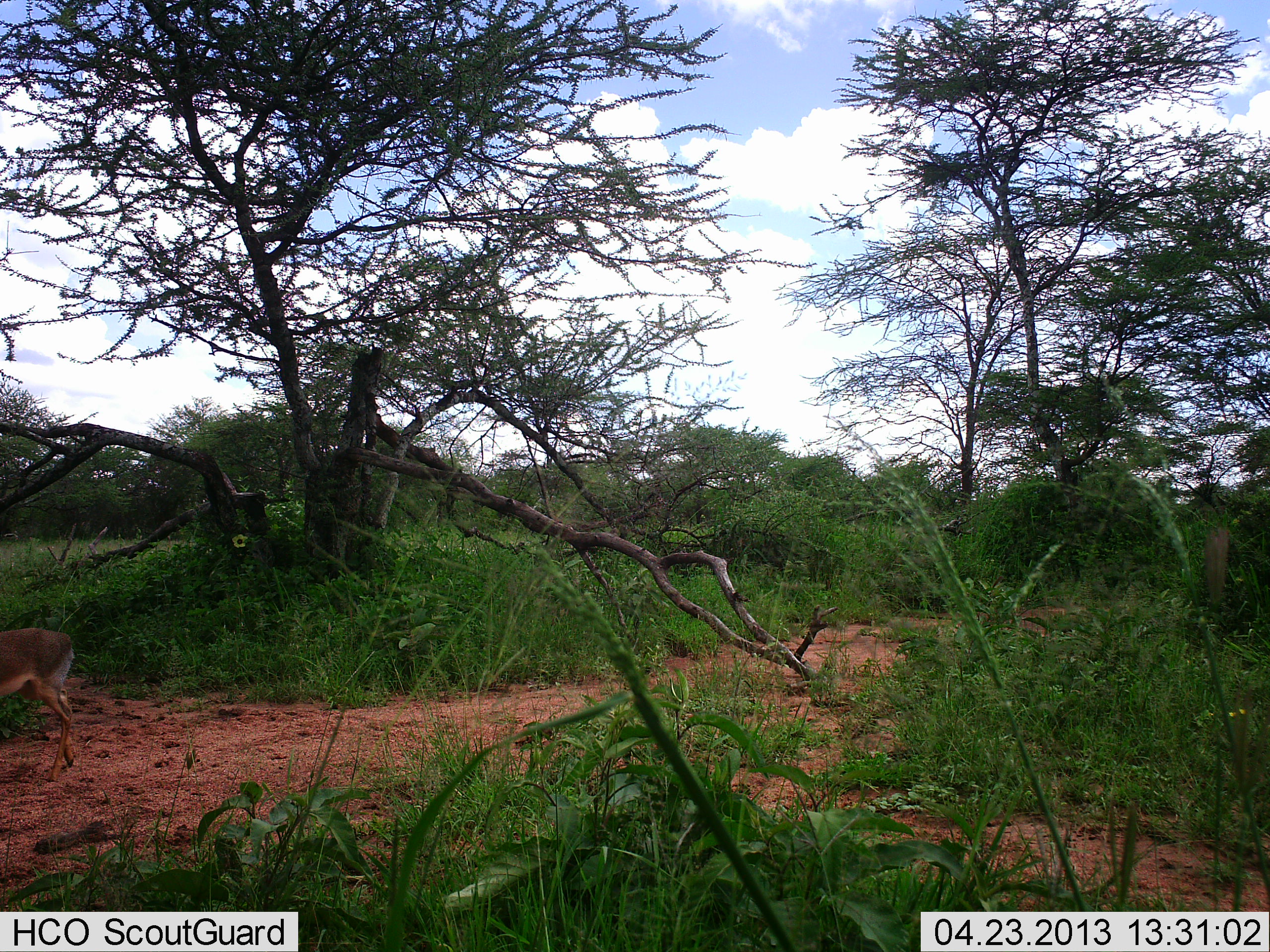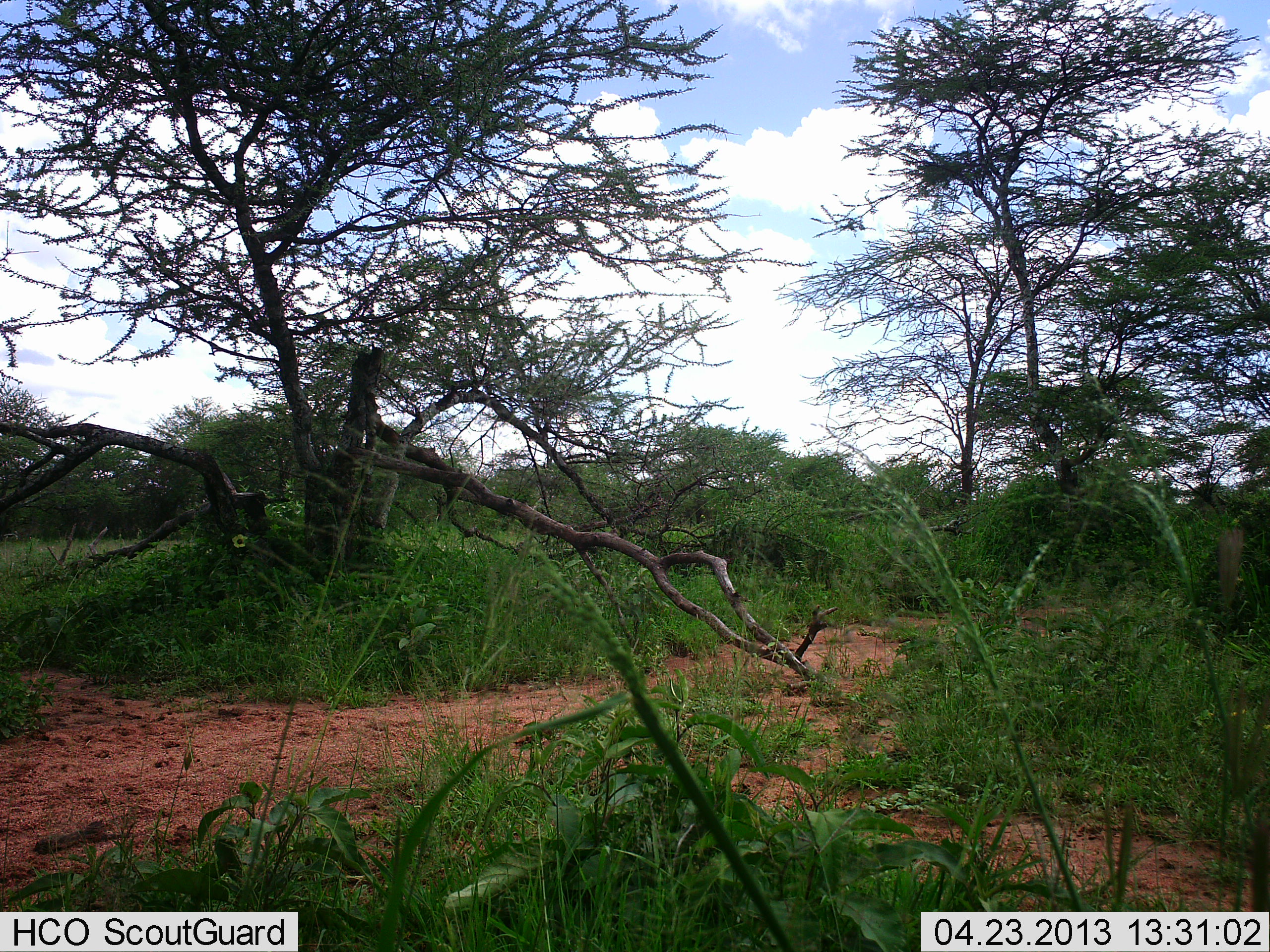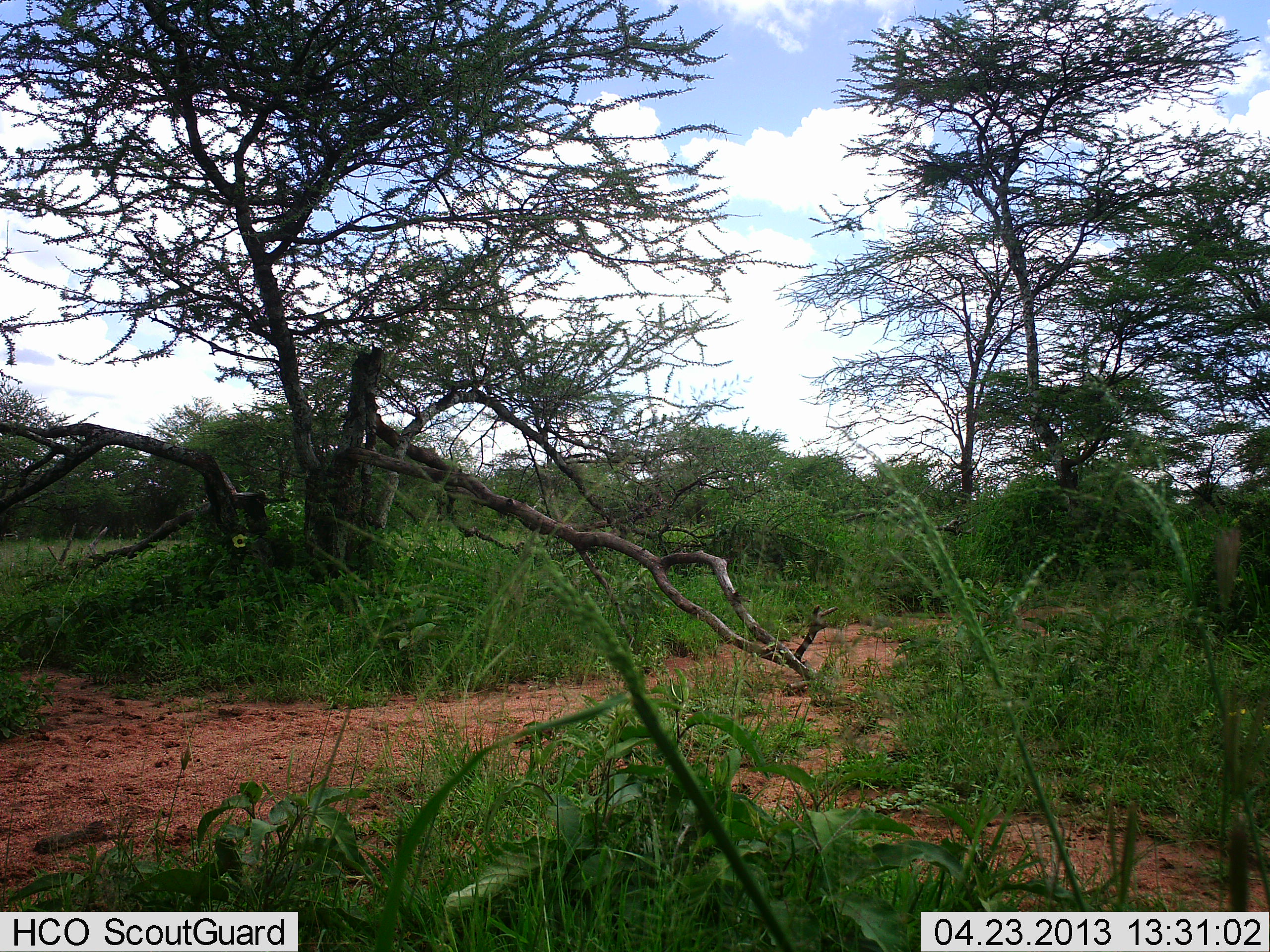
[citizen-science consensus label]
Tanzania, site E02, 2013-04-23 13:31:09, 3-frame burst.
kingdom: Animalia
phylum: Chordata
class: Mammalia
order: Artiodactyla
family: Bovidae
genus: Redunca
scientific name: Redunca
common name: reedbuck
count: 1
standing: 0%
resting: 0%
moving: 100%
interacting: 0%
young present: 0%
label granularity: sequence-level